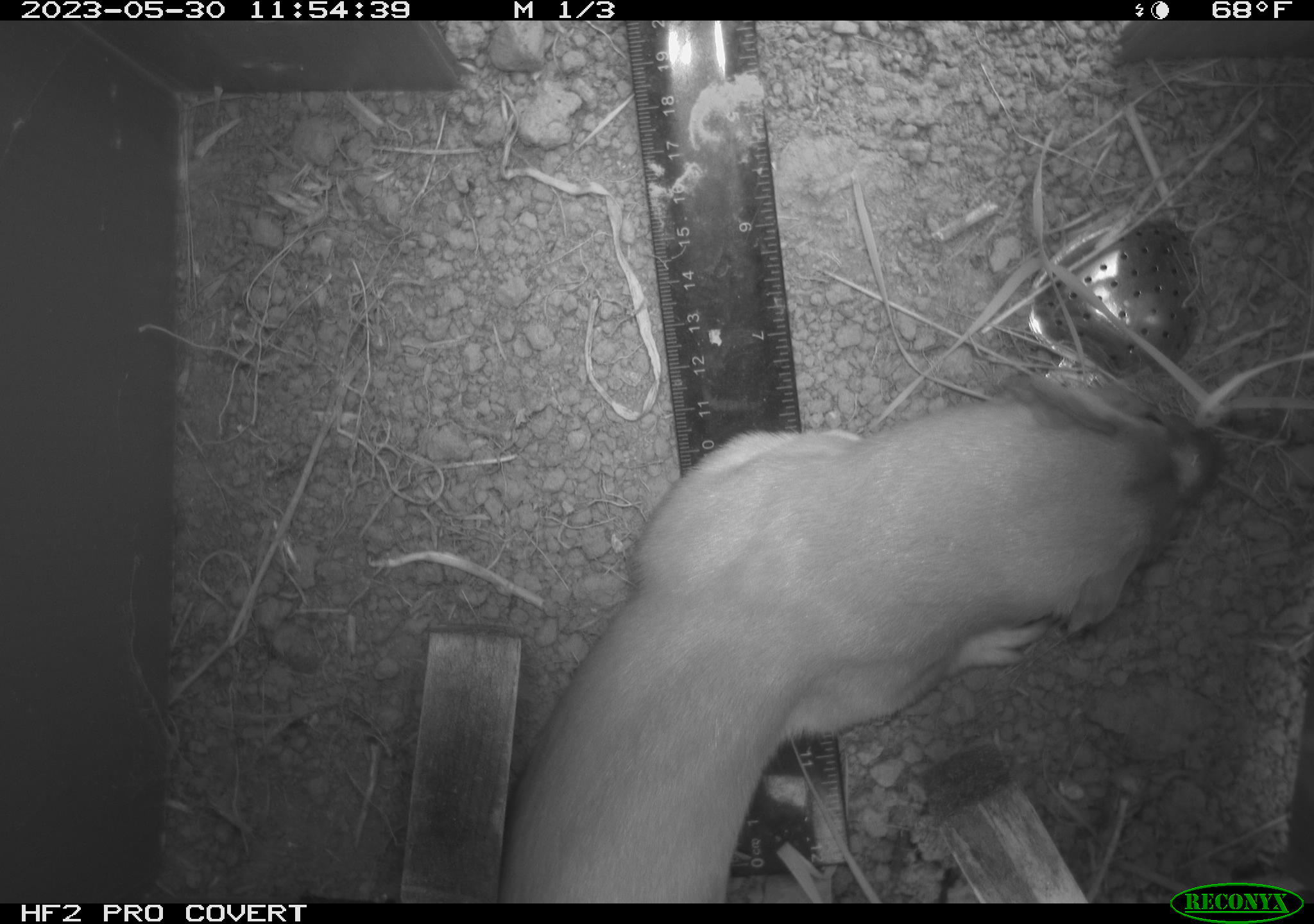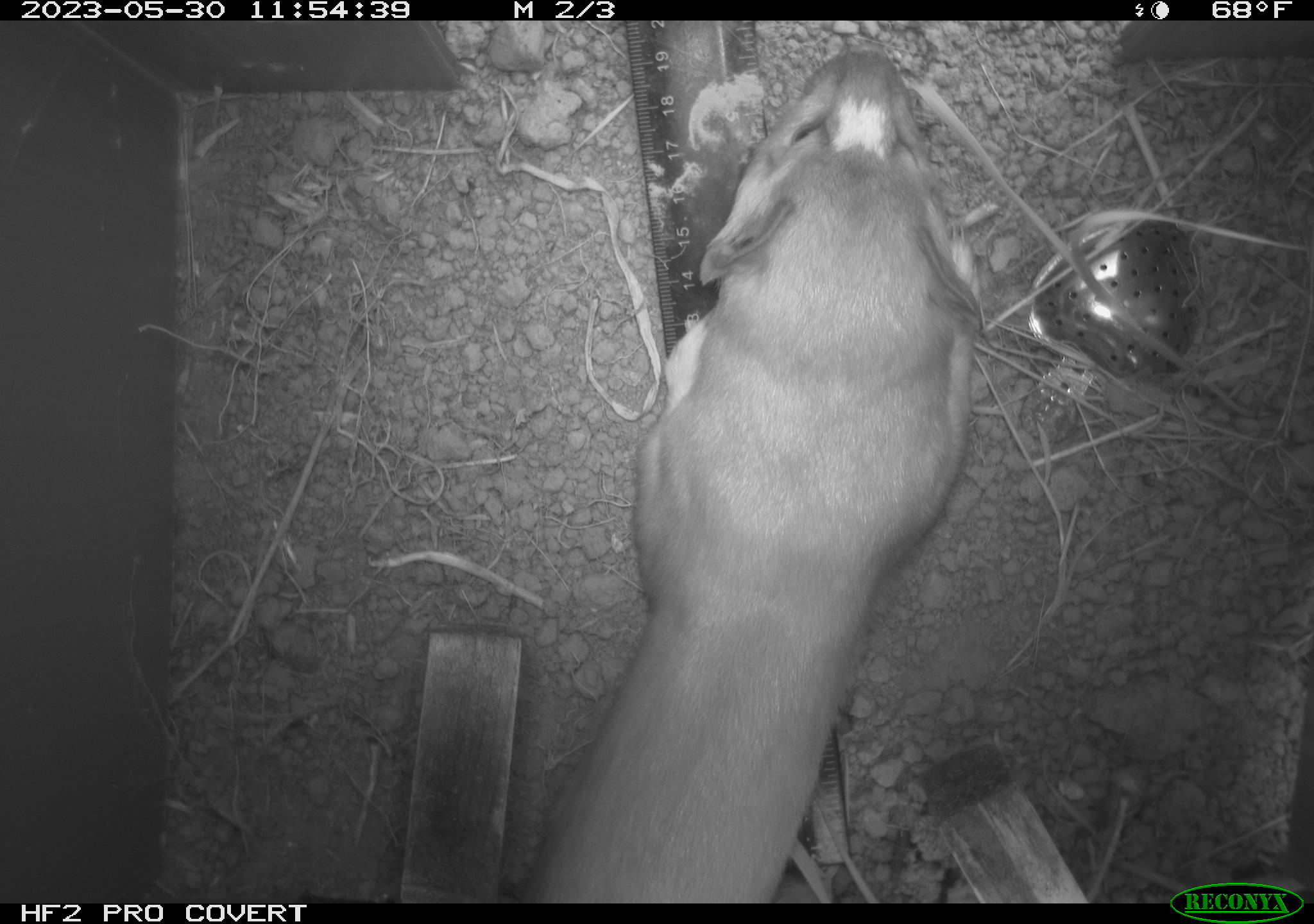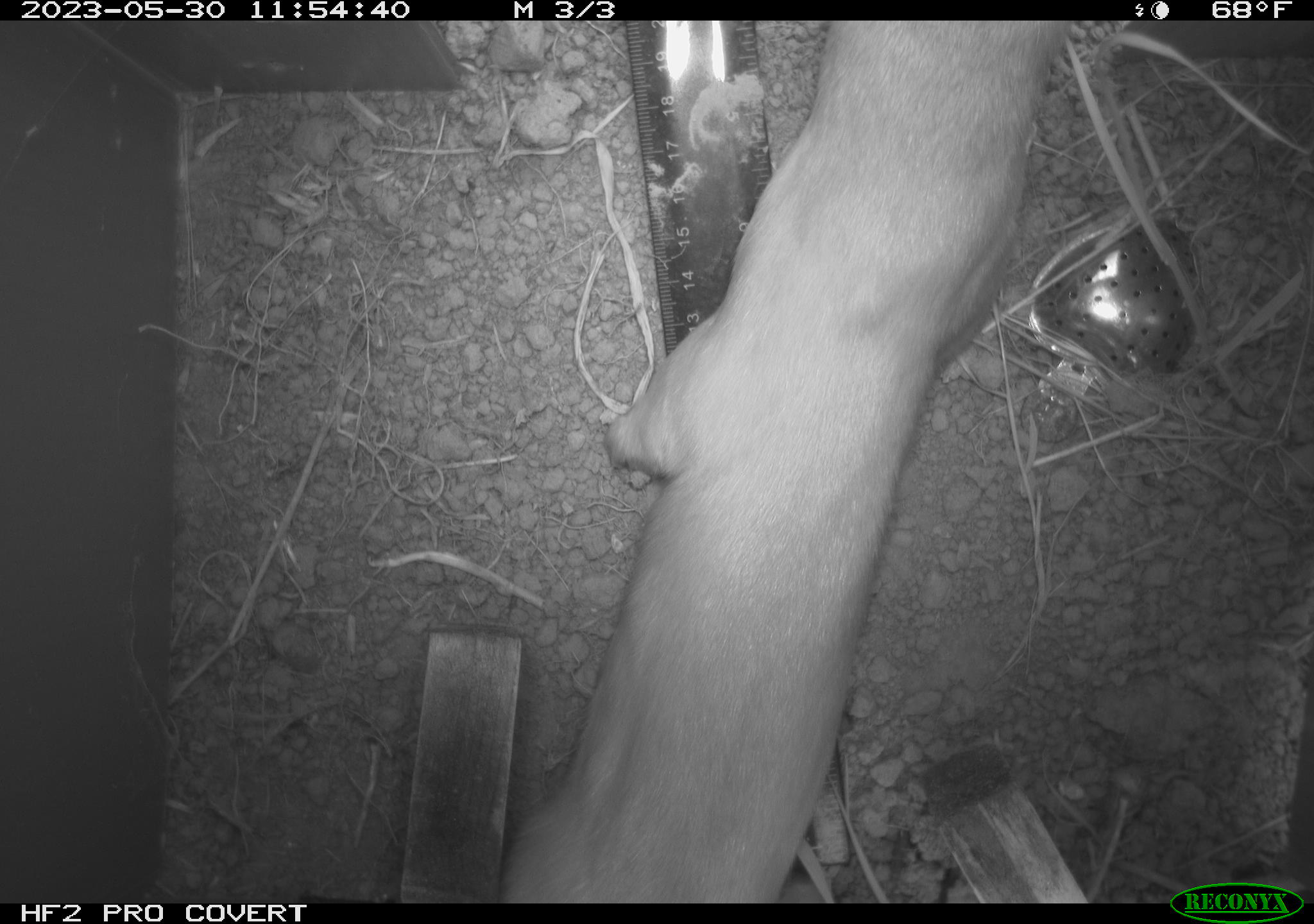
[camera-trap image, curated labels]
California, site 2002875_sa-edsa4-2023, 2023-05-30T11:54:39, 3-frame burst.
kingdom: Animalia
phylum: Chordata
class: Mammalia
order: Carnivora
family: Mustelidae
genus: Neogale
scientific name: Neogale frenata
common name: long-tailed weasel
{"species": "long-tailed weasel (Neogale frenata)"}